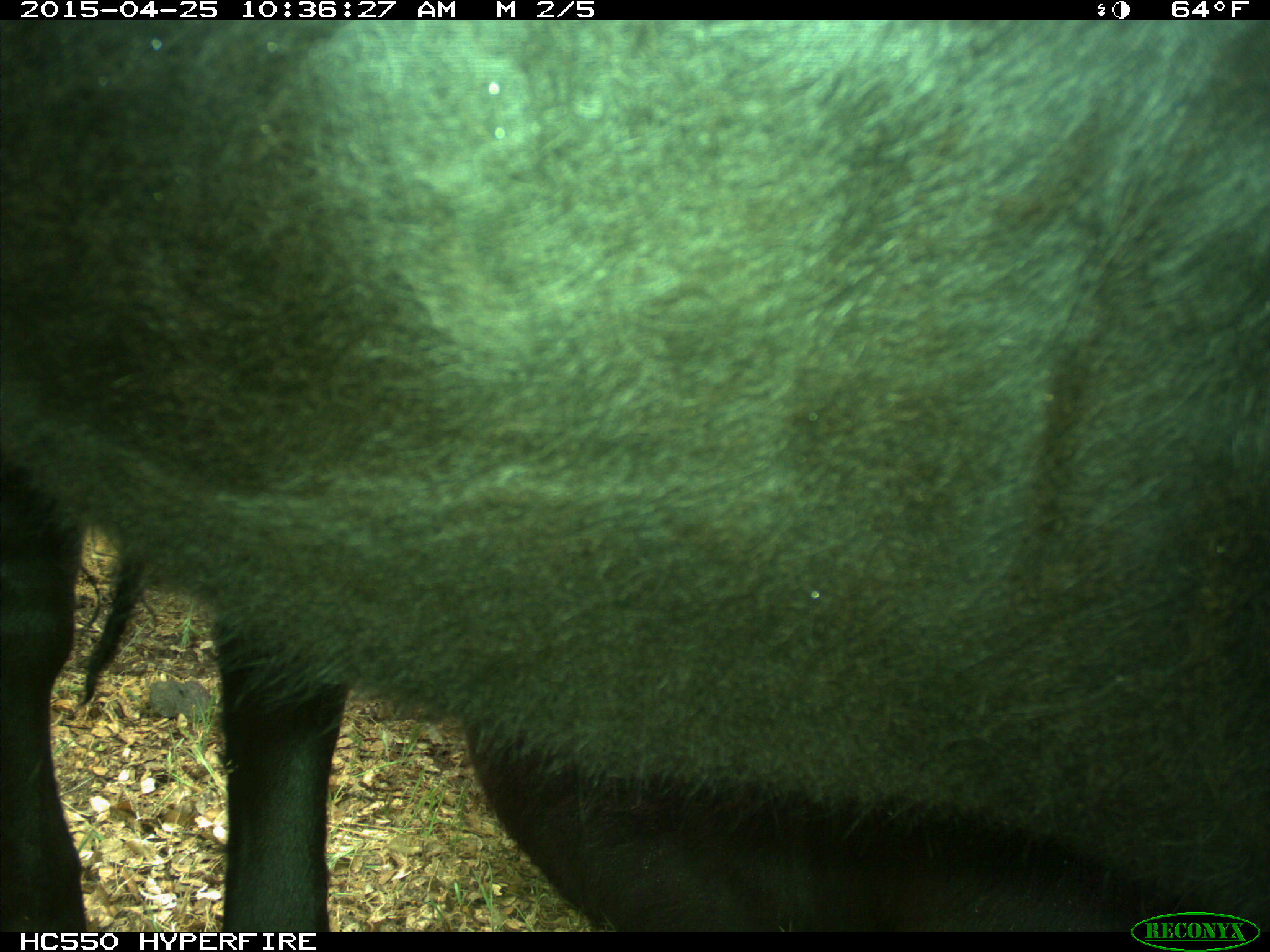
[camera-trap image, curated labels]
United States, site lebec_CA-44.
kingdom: Animalia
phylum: Chordata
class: Mammalia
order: Artiodactyla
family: Suidae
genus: Sus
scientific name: Sus scrofa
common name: wild boar